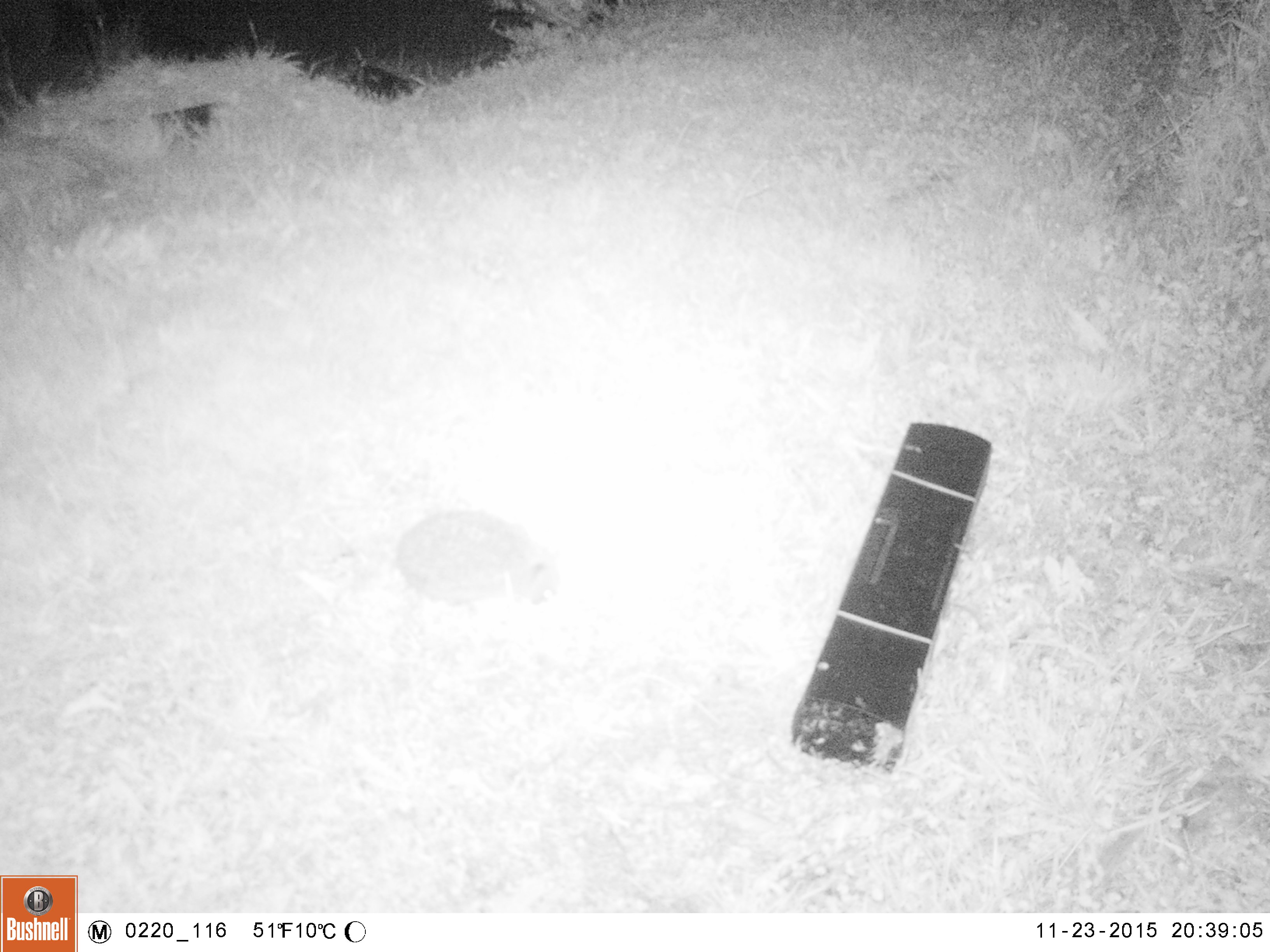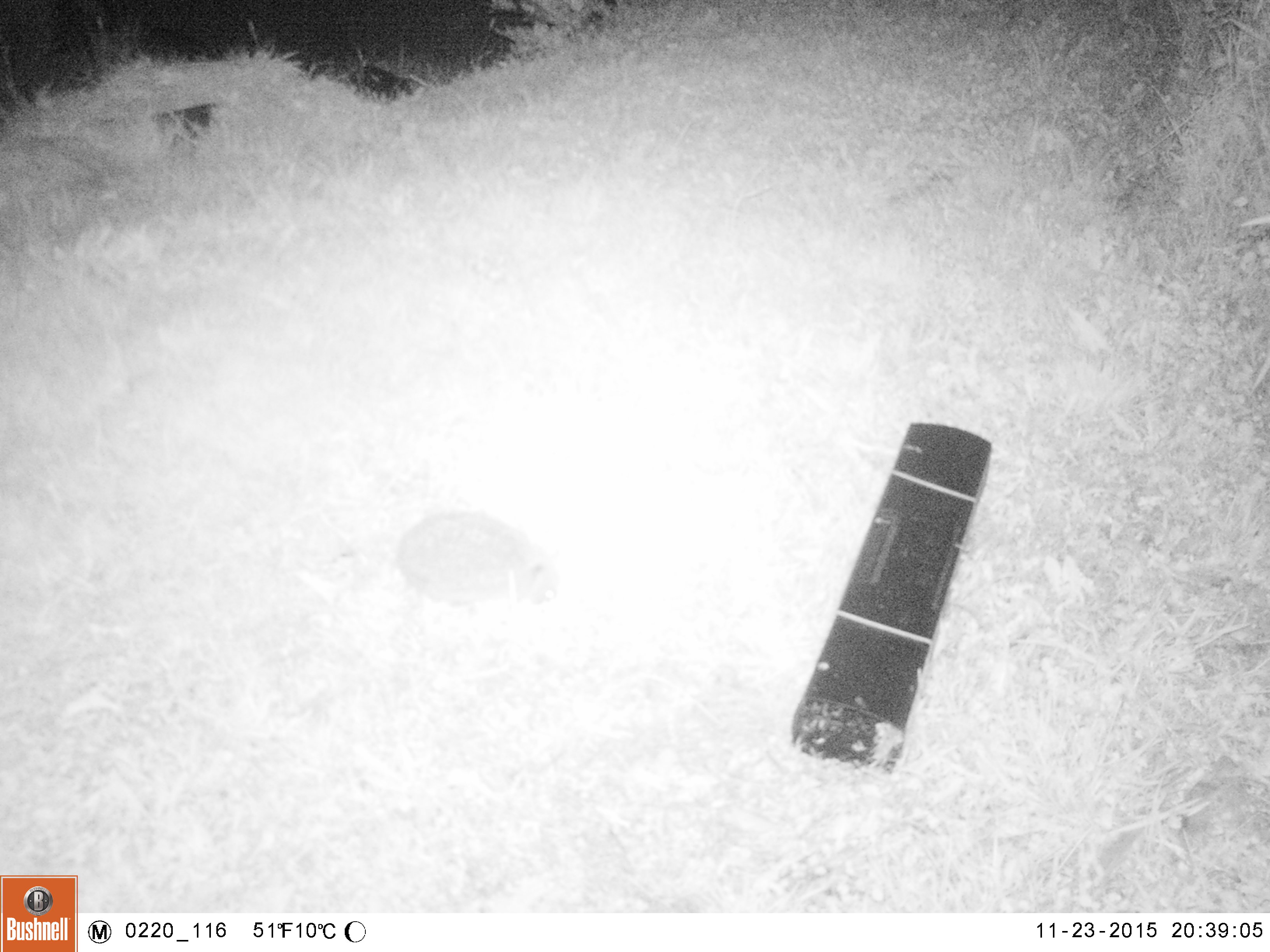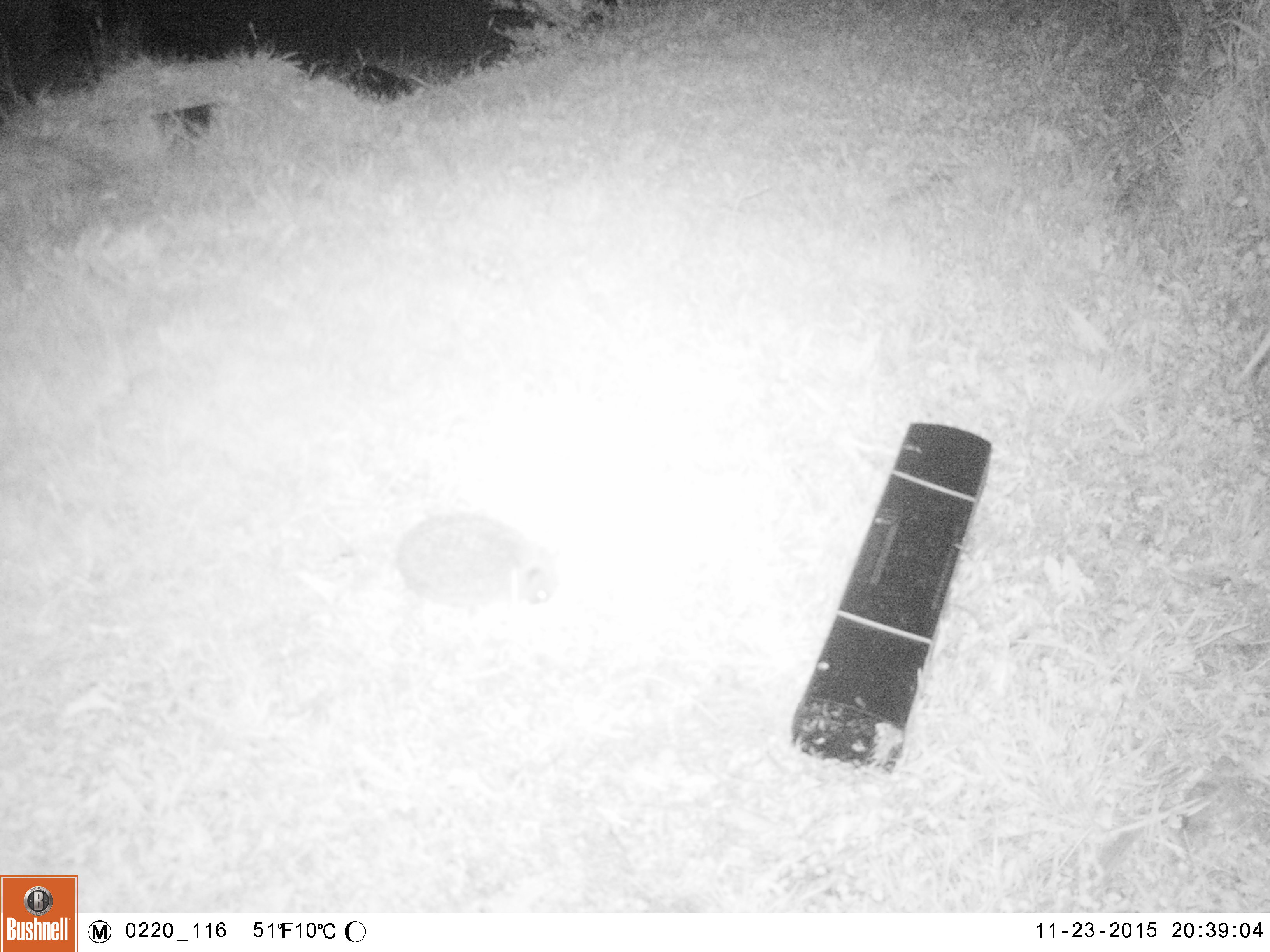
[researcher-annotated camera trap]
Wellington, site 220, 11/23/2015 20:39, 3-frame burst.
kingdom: Animalia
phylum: Chordata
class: Mammalia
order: Eulipotyphla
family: Erinaceidae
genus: Erinaceus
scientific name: Erinaceus europaeus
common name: hedgehog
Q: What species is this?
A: Hedgehog (Erinaceus europaeus).